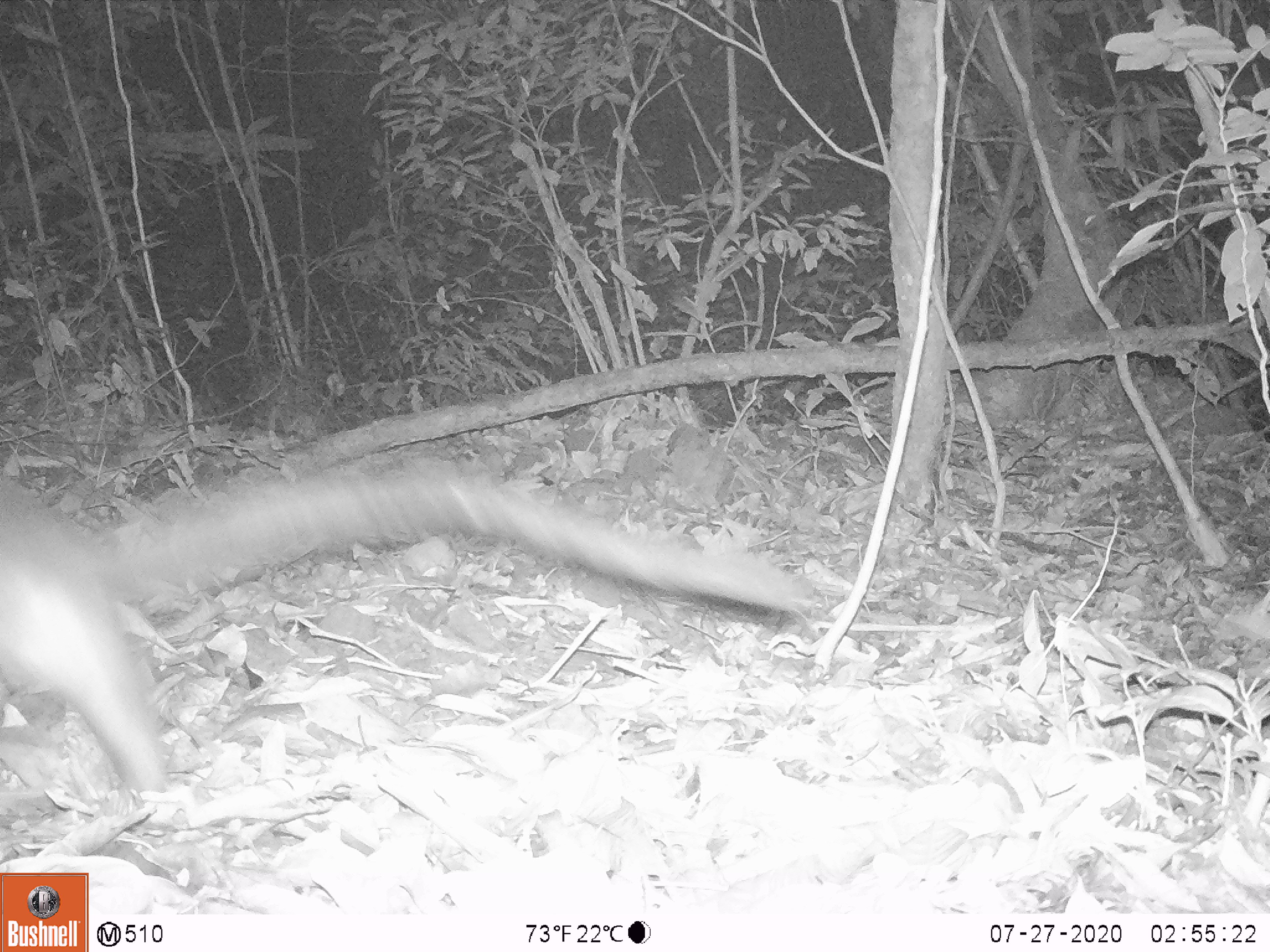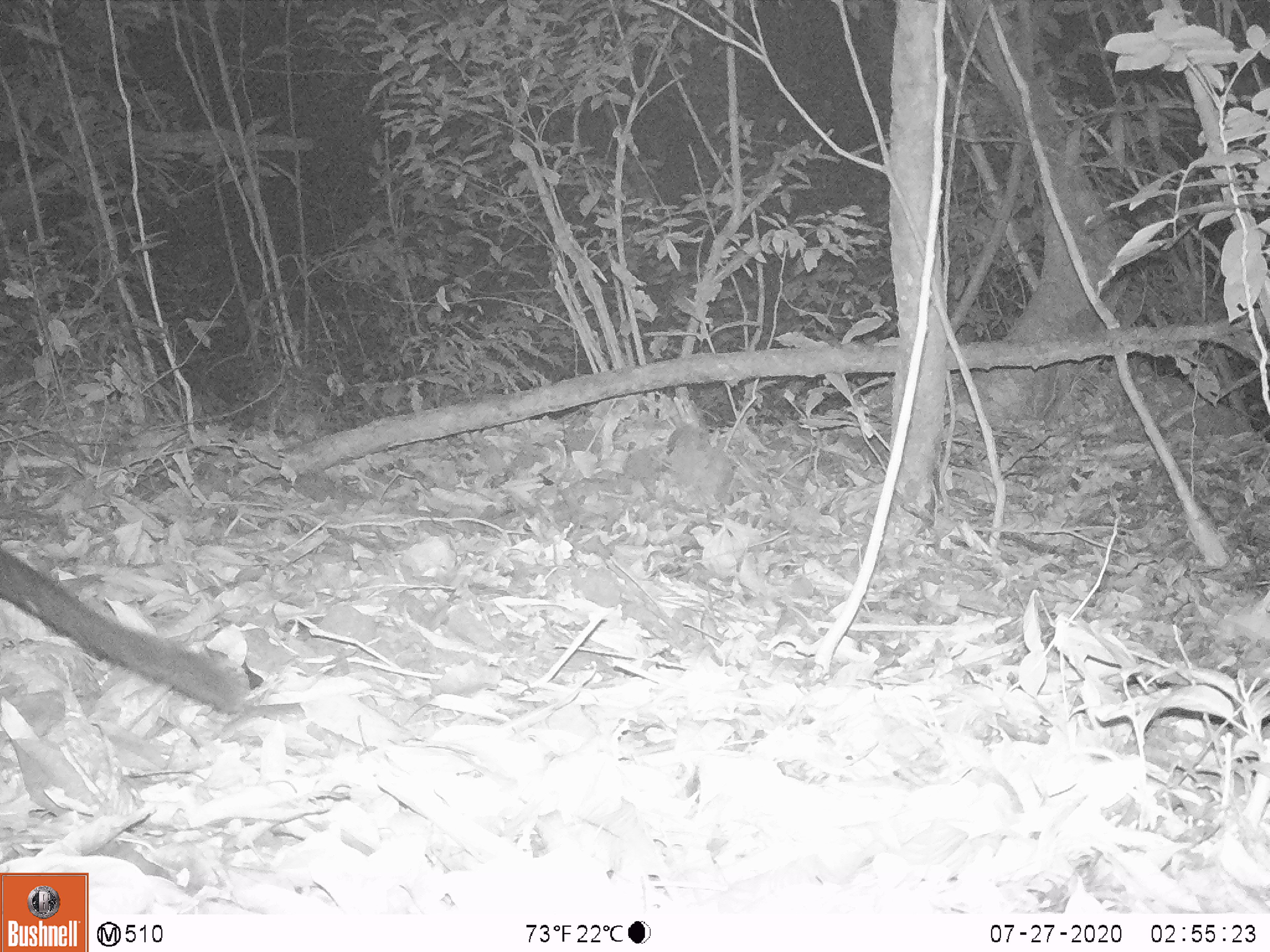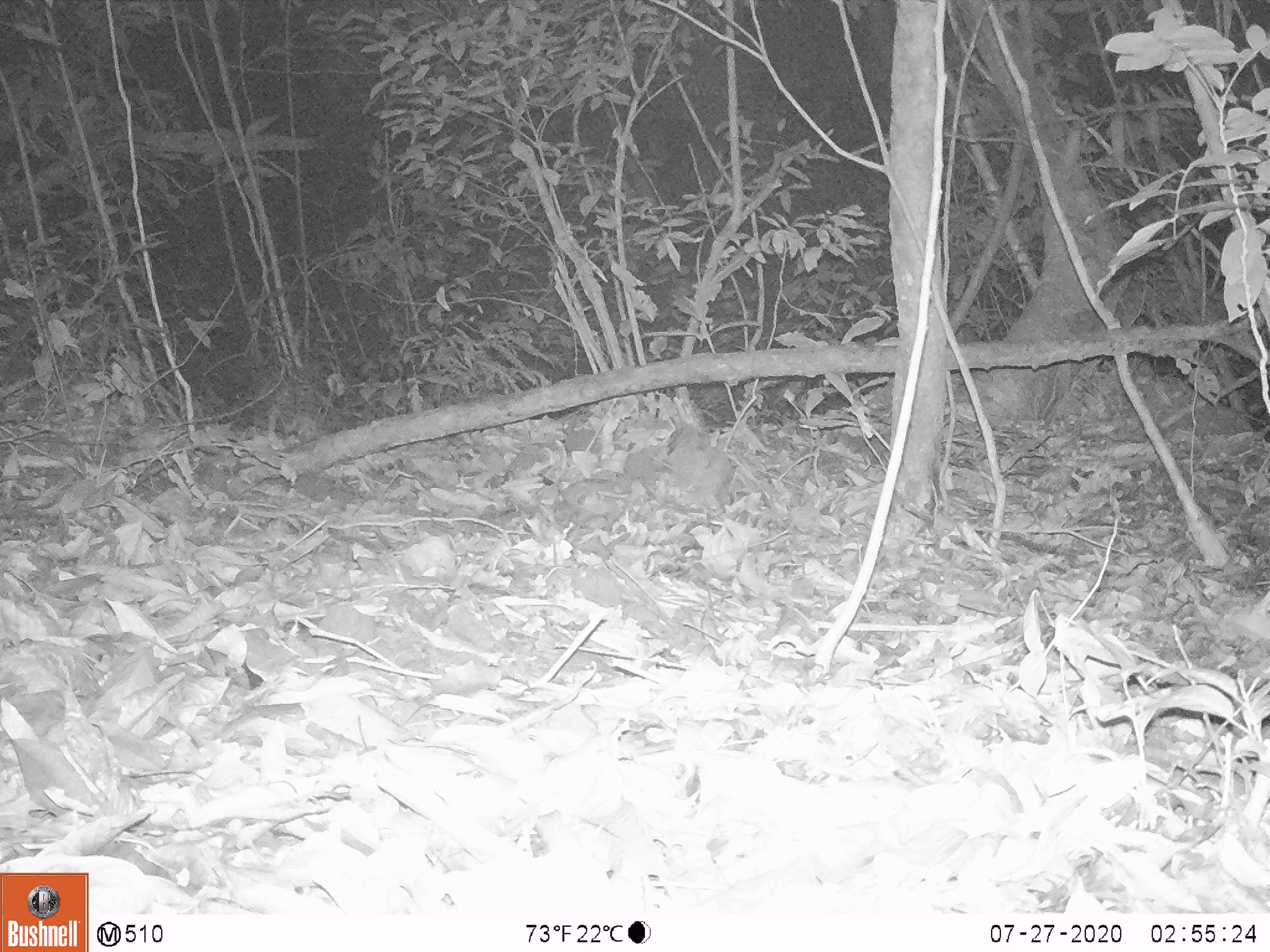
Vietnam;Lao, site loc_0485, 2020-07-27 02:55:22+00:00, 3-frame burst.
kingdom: Animalia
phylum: Chordata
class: Mammalia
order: Carnivora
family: Viverridae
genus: Paguma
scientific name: Paguma larvata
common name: masked palm civet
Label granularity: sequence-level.